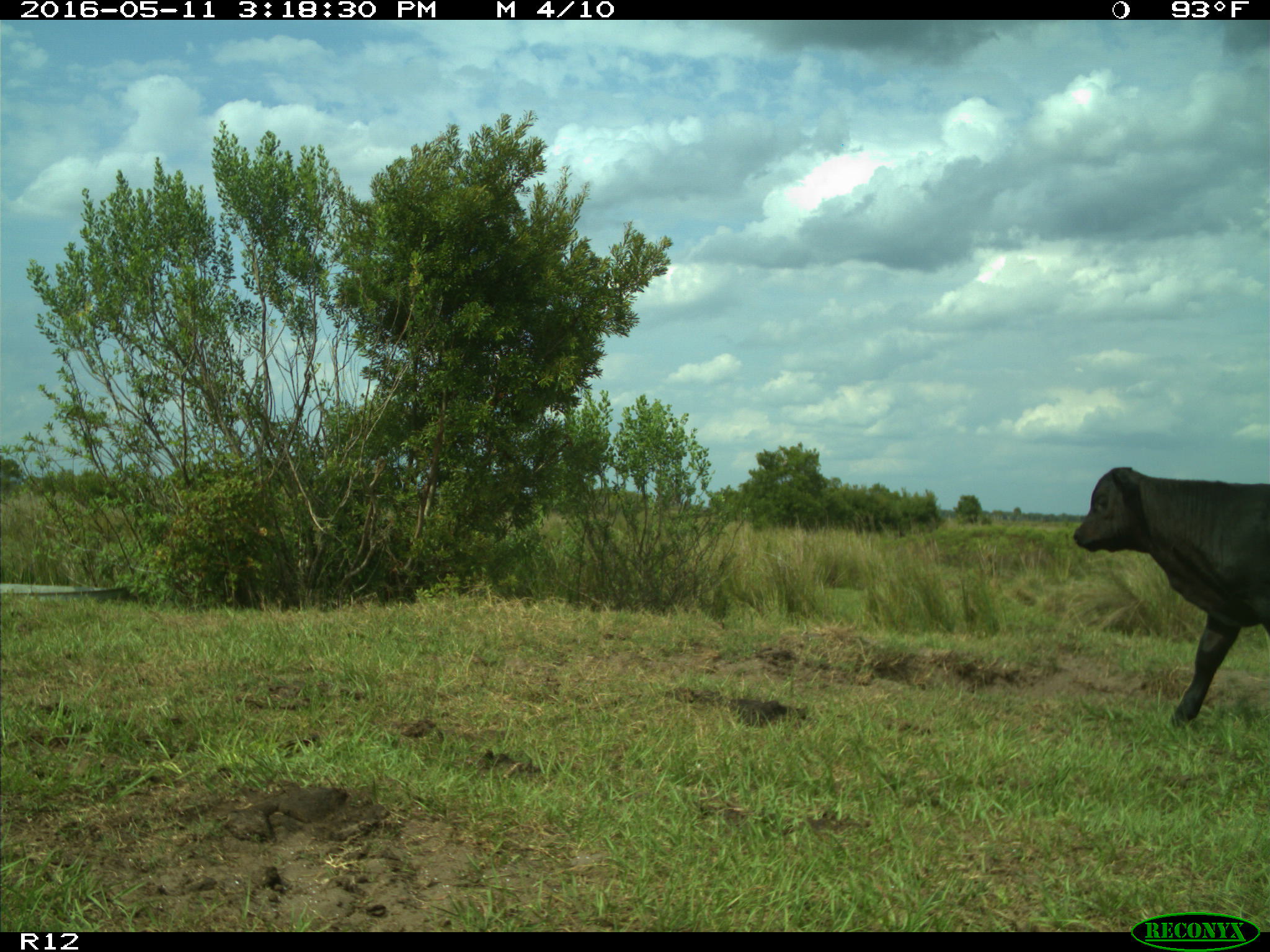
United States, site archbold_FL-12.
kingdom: Animalia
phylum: Chordata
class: Mammalia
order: Artiodactyla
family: Bovidae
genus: Bos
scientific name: Bos taurus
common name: domestic cow